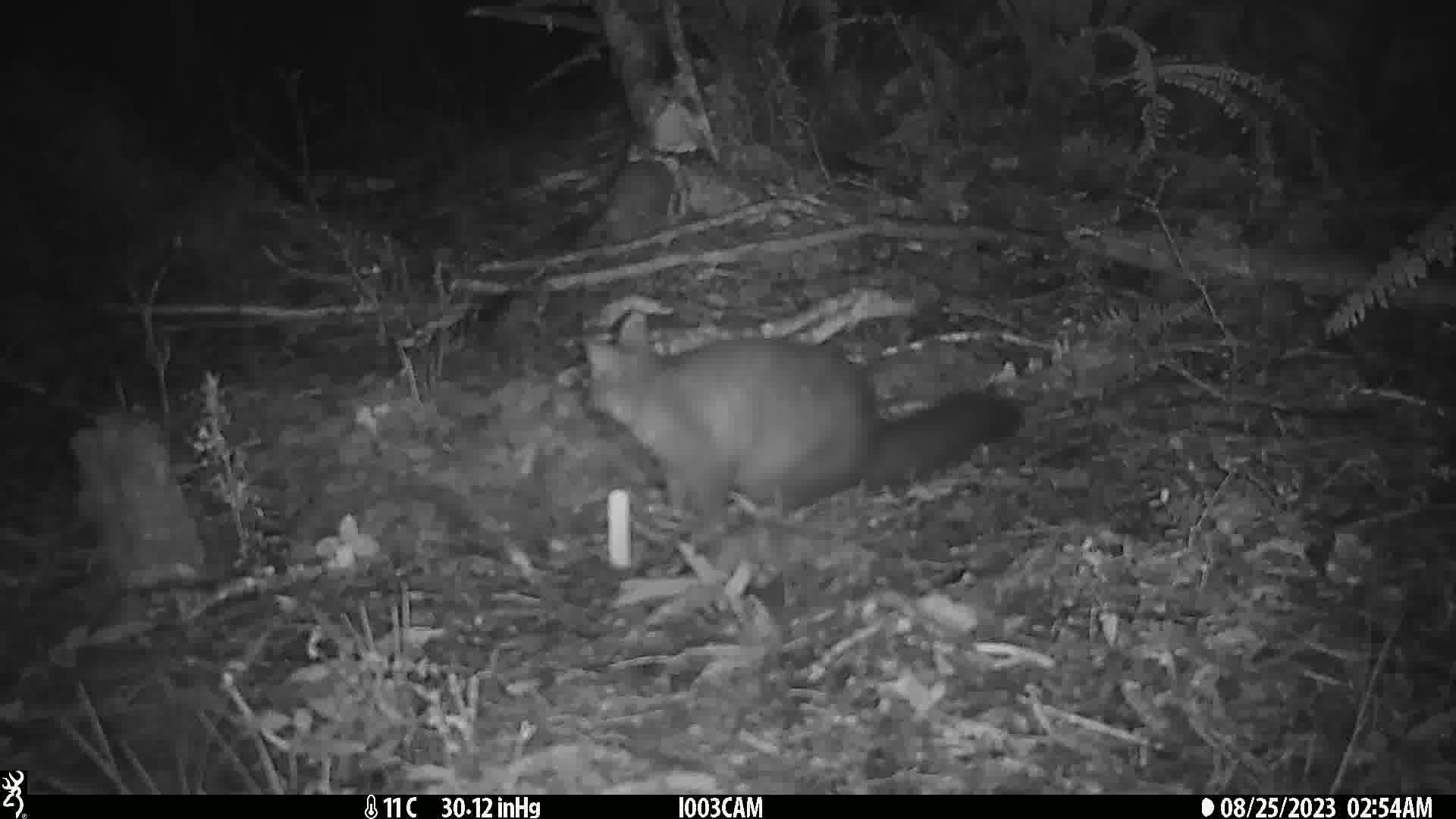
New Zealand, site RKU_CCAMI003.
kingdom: Animalia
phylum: Chordata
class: Mammalia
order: Diprotodontia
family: Phalangeridae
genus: Trichosurus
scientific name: Trichosurus vulpecula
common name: common brushtail possum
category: possum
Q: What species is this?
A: Possum (common brushtail possum) (Trichosurus vulpecula).